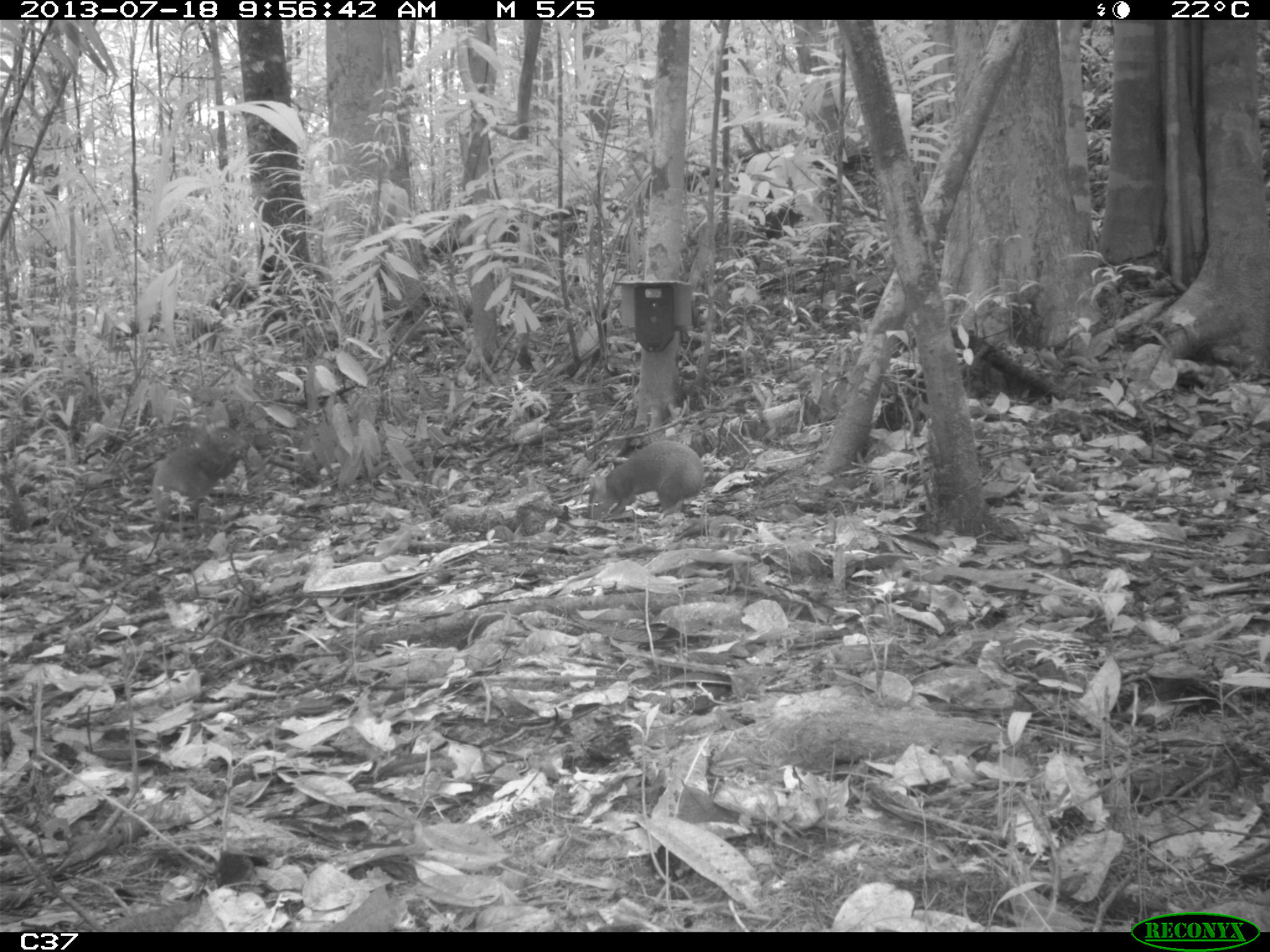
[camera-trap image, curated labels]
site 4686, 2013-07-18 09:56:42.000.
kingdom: Animalia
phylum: Chordata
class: Mammalia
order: Rodentia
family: Dasyproctidae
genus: Dasyprocta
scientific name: Dasyprocta leporina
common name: red-rumped agouti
Dasyprocta leporina (red-rumped agouti), count 2, age adult, sex male.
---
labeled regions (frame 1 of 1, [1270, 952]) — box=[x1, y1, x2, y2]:
dasyprocta leporina: box=[150, 425, 251, 536]; box=[587, 439, 705, 519]